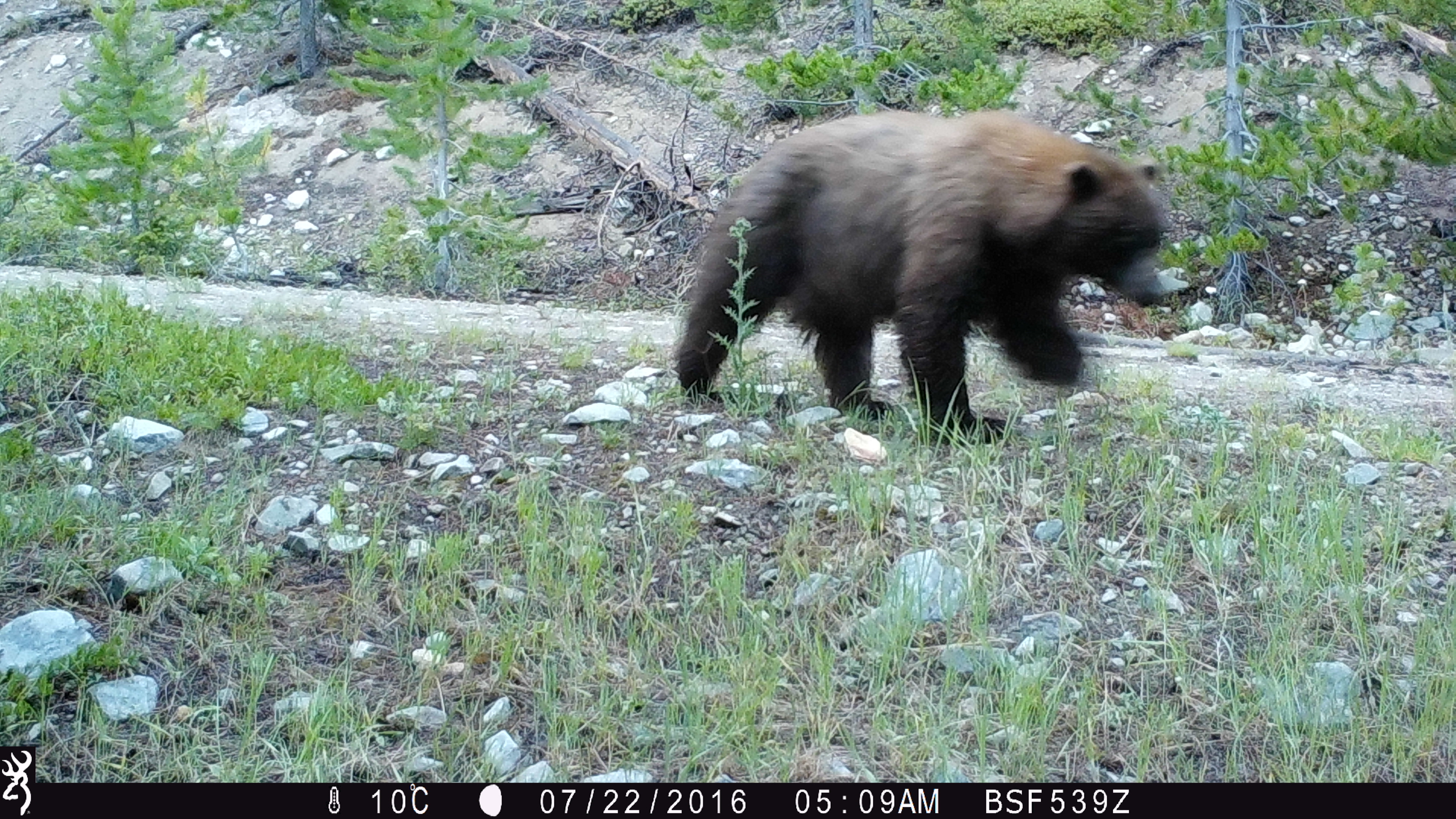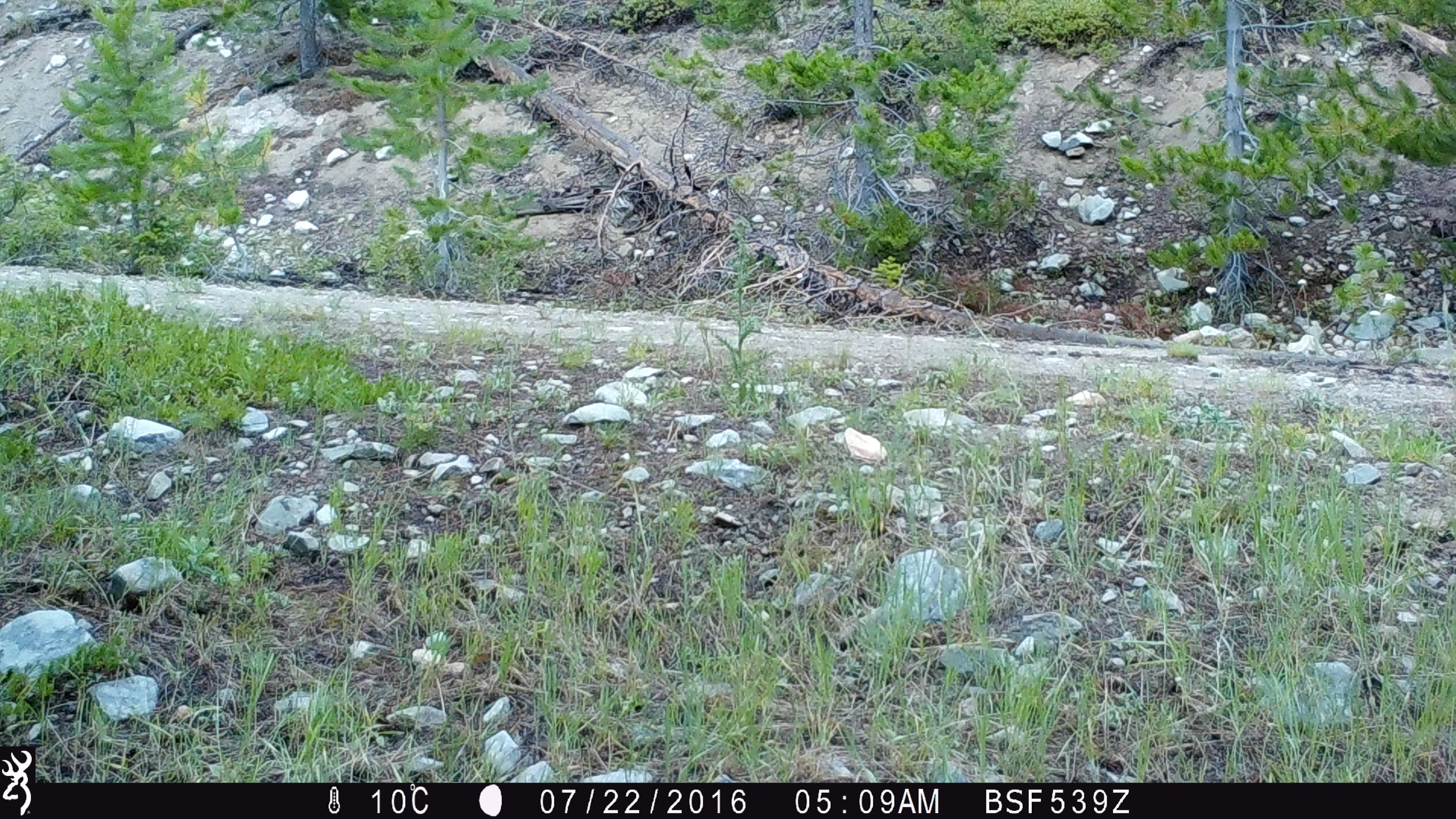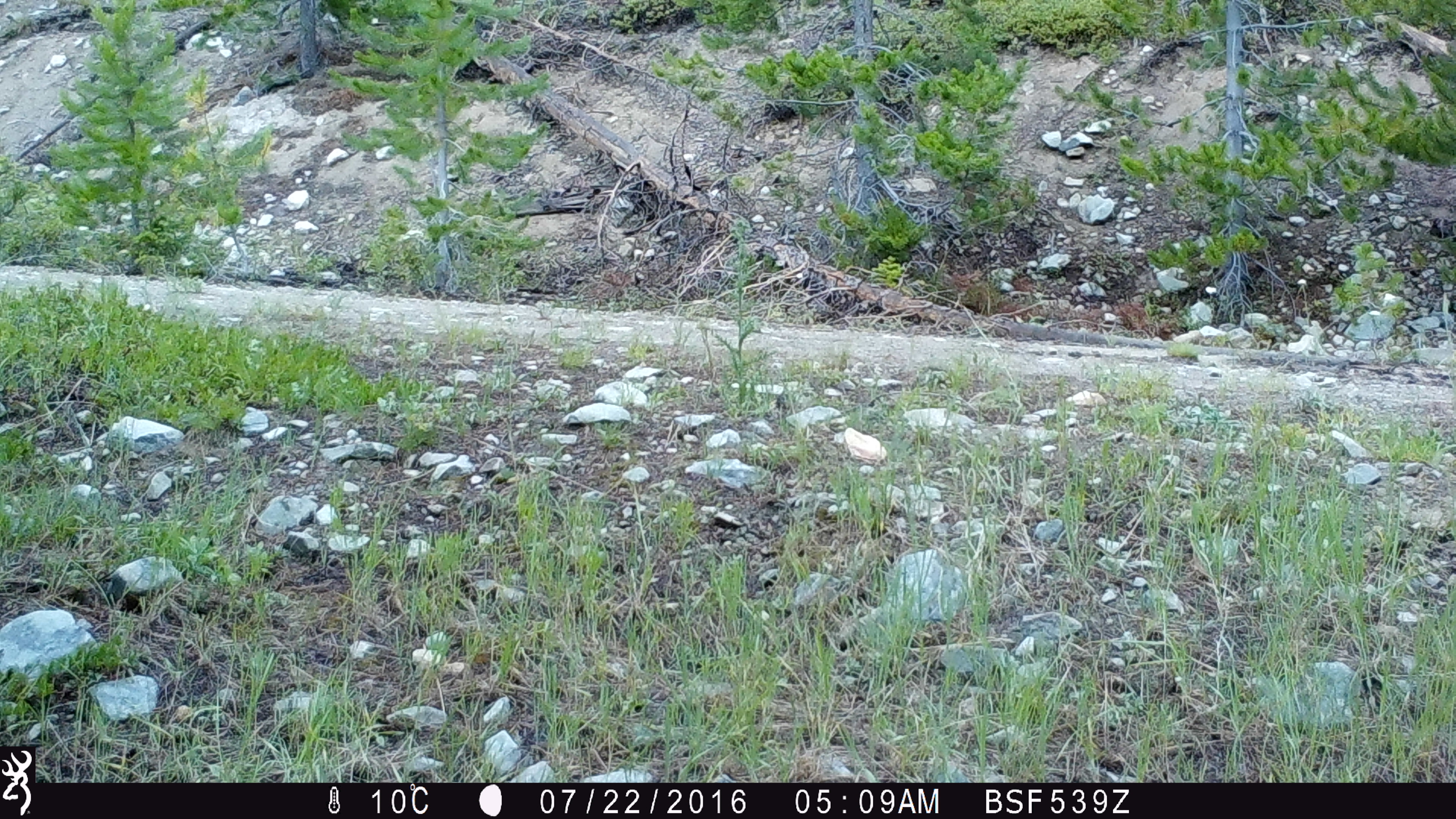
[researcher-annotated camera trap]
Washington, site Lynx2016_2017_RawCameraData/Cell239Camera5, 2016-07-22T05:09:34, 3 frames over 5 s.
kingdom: Animalia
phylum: Chordata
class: Mammalia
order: Carnivora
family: Ursidae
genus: Ursus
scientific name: Ursus americanus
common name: american black bear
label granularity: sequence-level